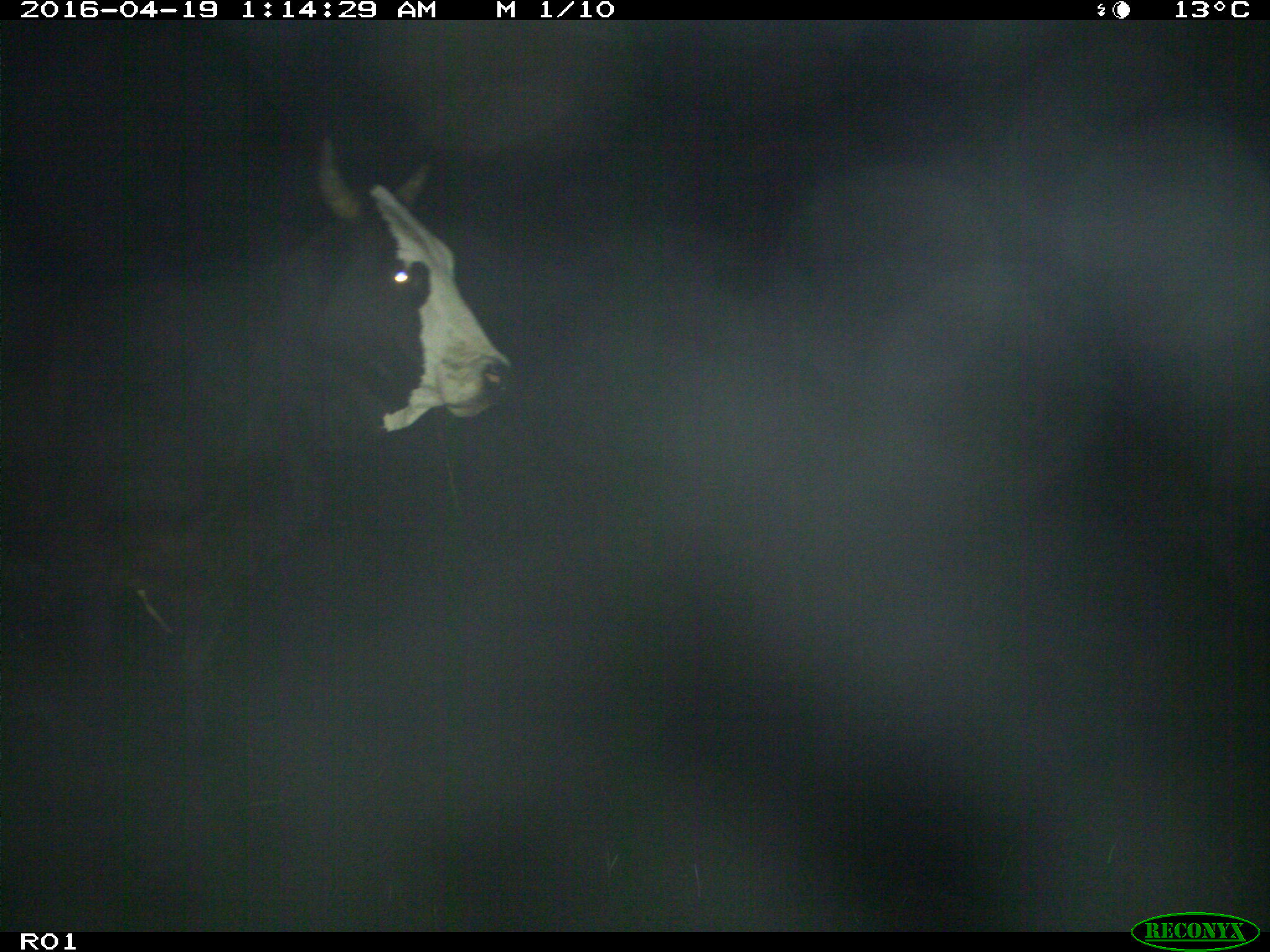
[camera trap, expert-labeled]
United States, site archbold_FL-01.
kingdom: Animalia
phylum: Chordata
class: Mammalia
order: Artiodactyla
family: Bovidae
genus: Bos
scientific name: Bos taurus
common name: domestic cow